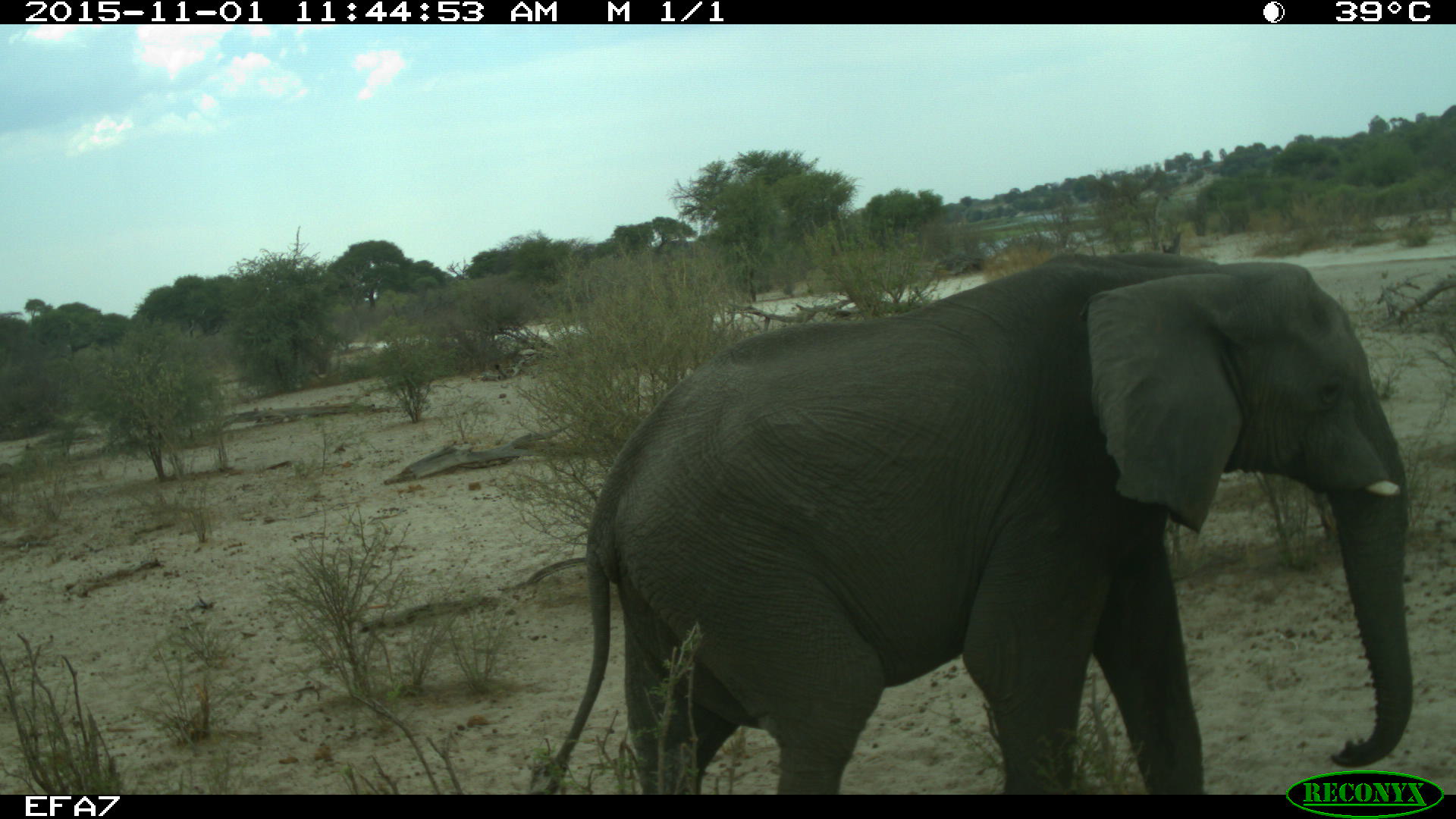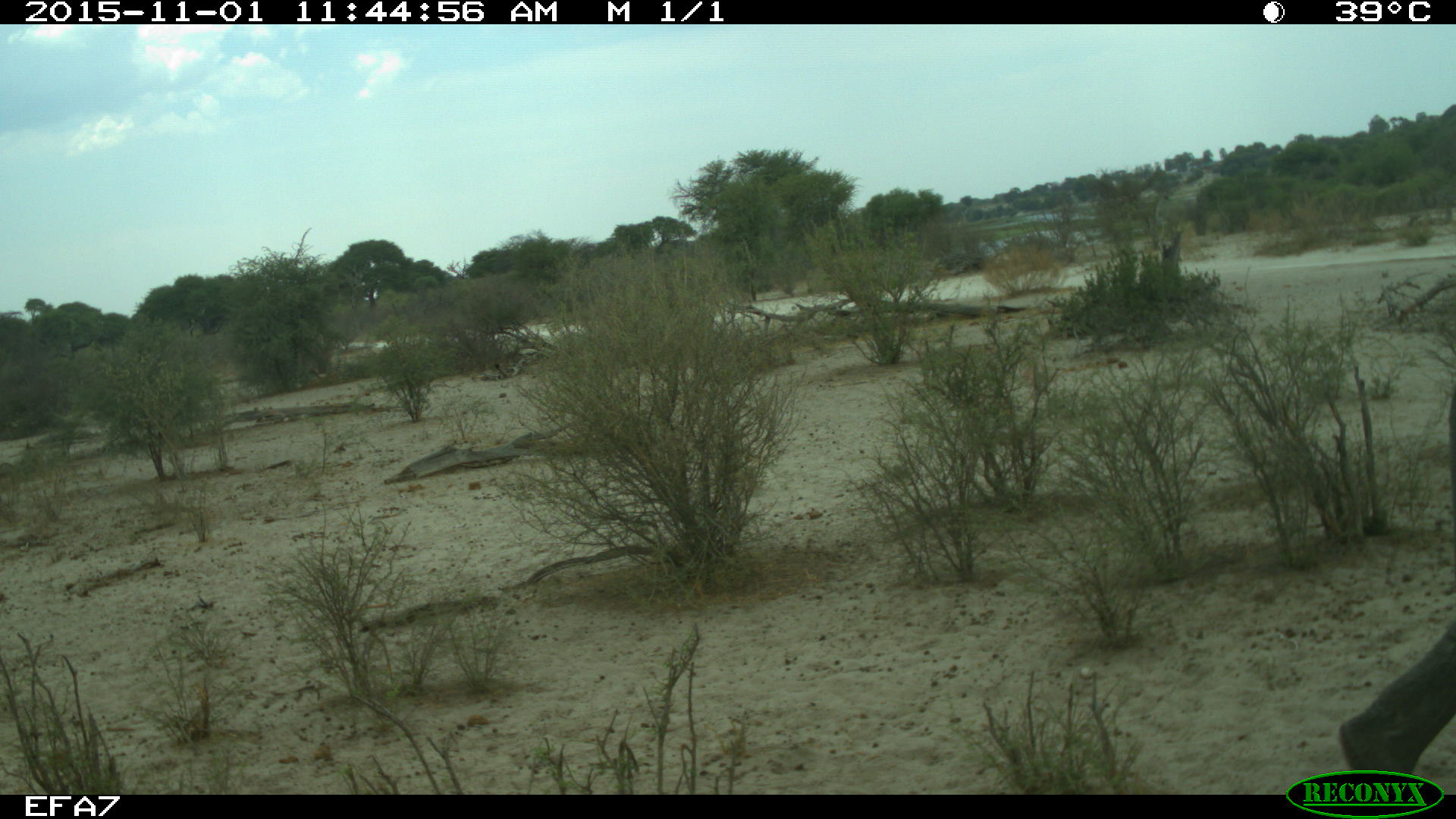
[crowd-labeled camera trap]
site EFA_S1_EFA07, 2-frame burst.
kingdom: Animalia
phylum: Chordata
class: Mammalia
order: Proboscidea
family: Elephantidae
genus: Loxodonta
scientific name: Loxodonta africana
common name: african bush elephant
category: elephant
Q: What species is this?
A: Elephant (african bush elephant) (Loxodonta africana).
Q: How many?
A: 1.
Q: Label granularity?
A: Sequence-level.